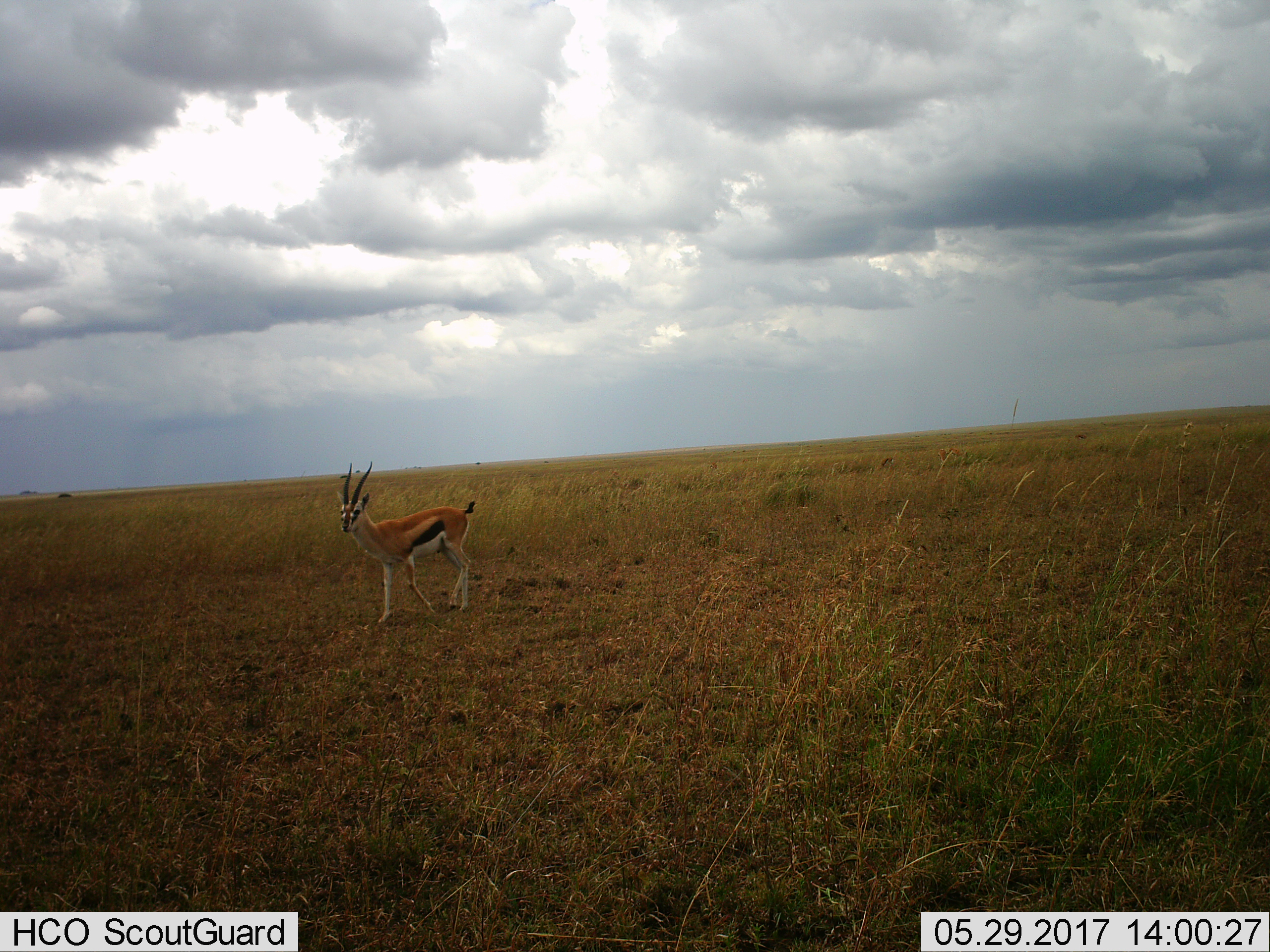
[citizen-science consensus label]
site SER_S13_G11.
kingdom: Animalia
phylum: Chordata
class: Mammalia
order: Artiodactyla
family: Bovidae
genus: Eudorcas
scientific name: Eudorcas thomsonii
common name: thomson's gazelle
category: gazellethomsons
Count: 1.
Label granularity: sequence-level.